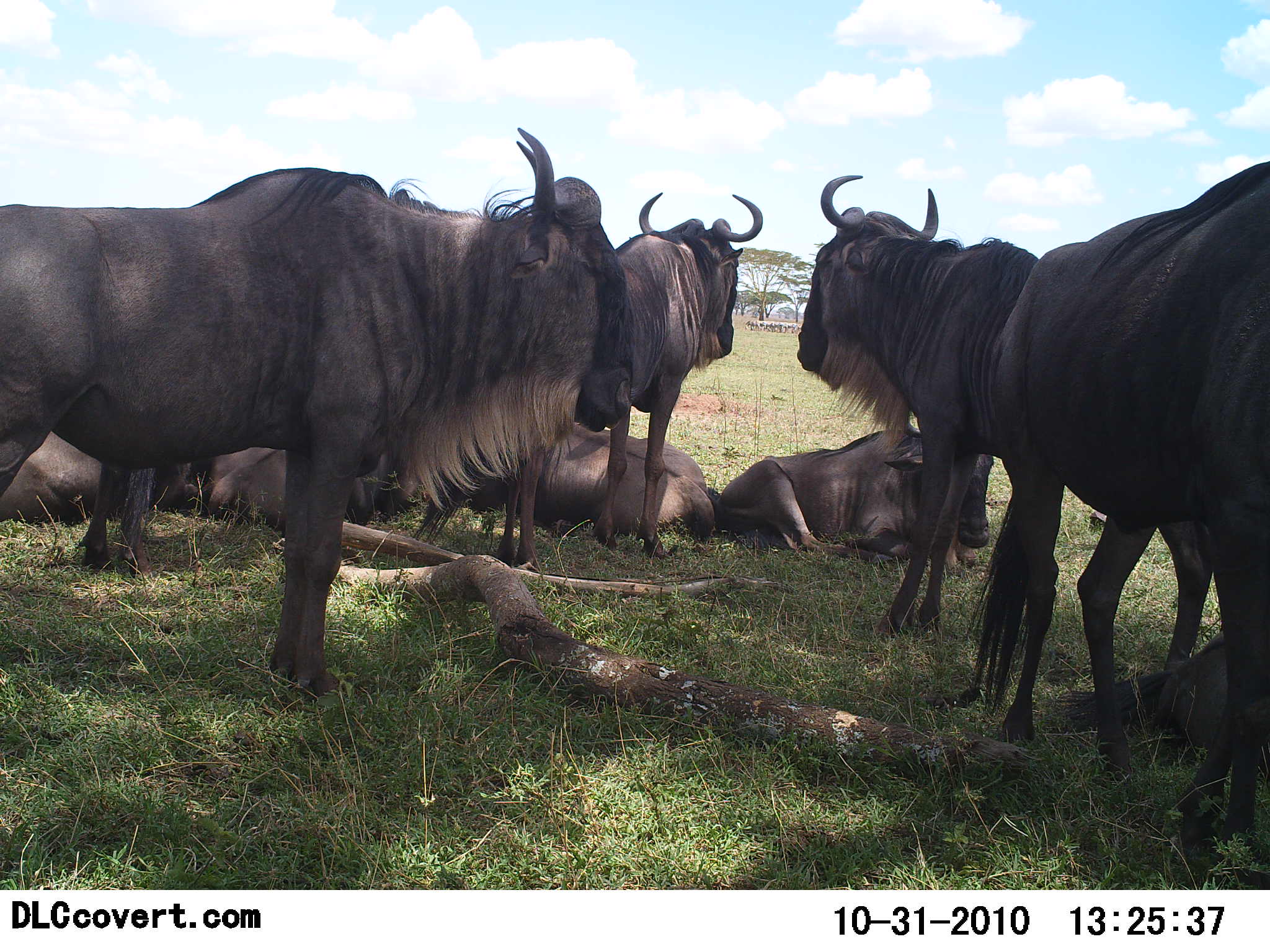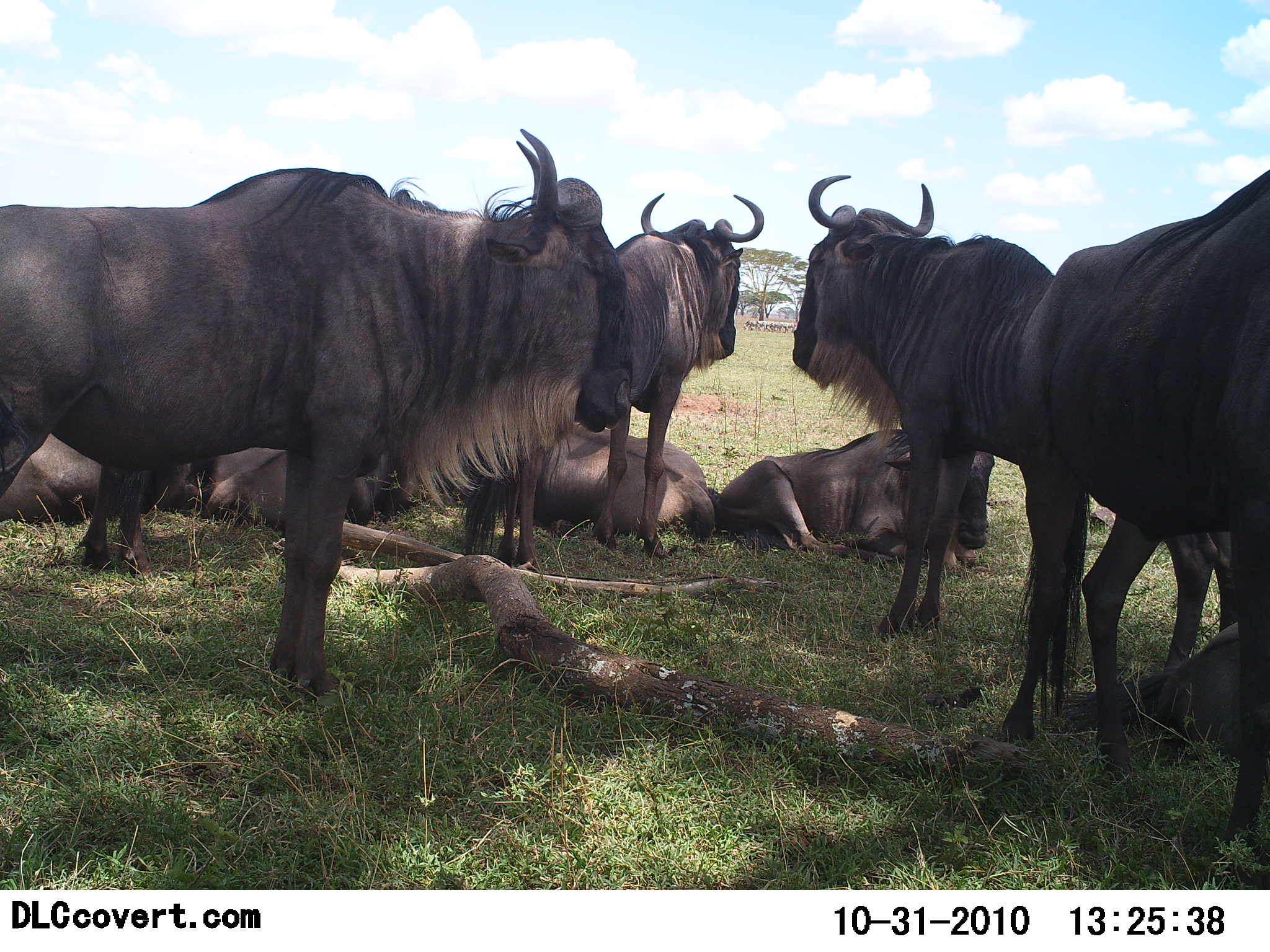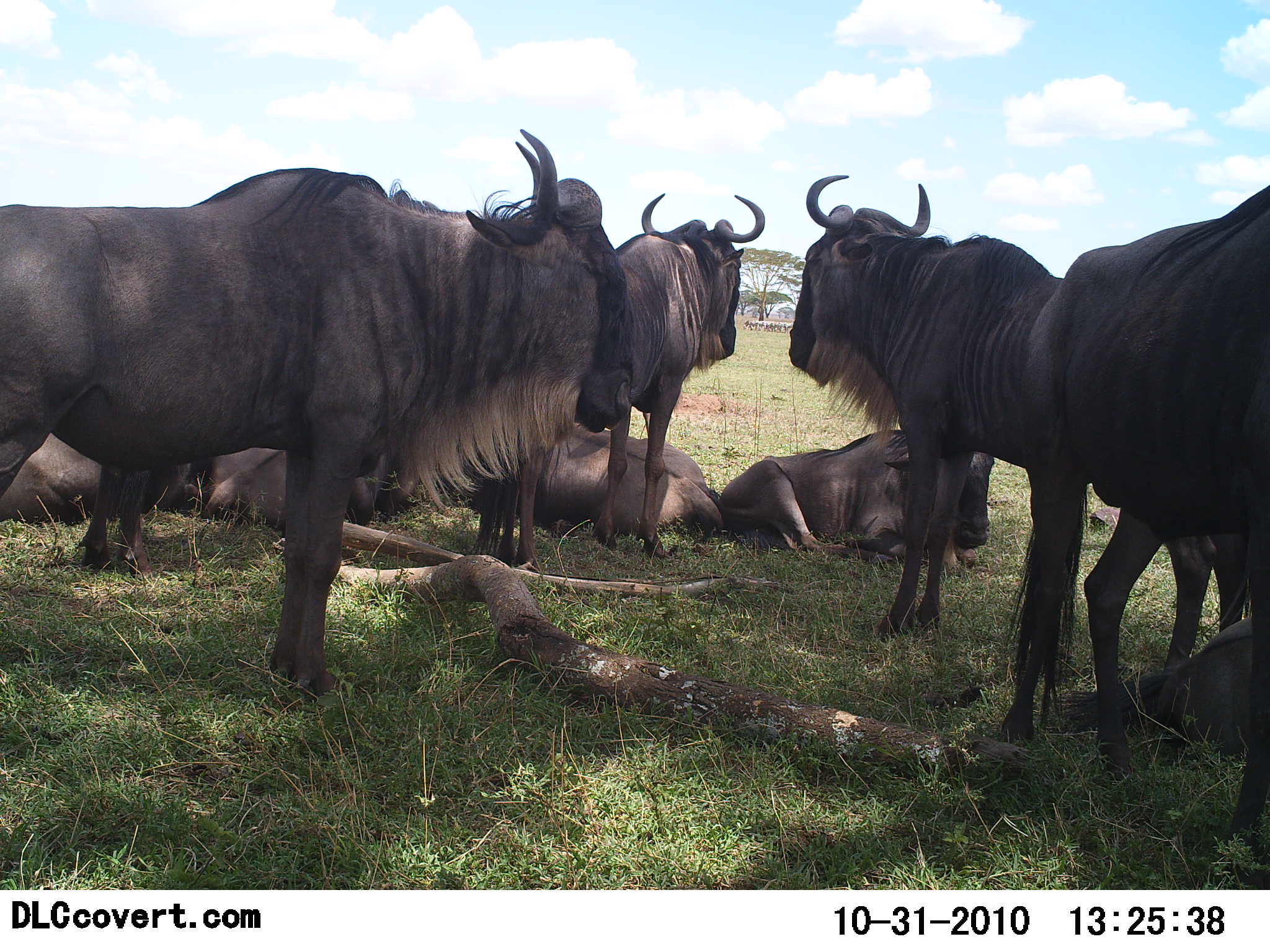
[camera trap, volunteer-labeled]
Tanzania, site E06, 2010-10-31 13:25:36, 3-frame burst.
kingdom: Animalia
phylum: Chordata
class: Mammalia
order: Artiodactyla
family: Bovidae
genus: Connochaetes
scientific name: Connochaetes taurinus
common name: blue wildebeest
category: wildebeest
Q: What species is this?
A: Wildebeest (blue wildebeest) (Connochaetes taurinus).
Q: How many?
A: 9.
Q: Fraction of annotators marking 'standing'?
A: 81%.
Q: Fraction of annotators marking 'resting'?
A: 100%.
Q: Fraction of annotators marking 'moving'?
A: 0%.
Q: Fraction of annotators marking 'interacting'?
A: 25%.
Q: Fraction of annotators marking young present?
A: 6%.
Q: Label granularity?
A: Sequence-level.